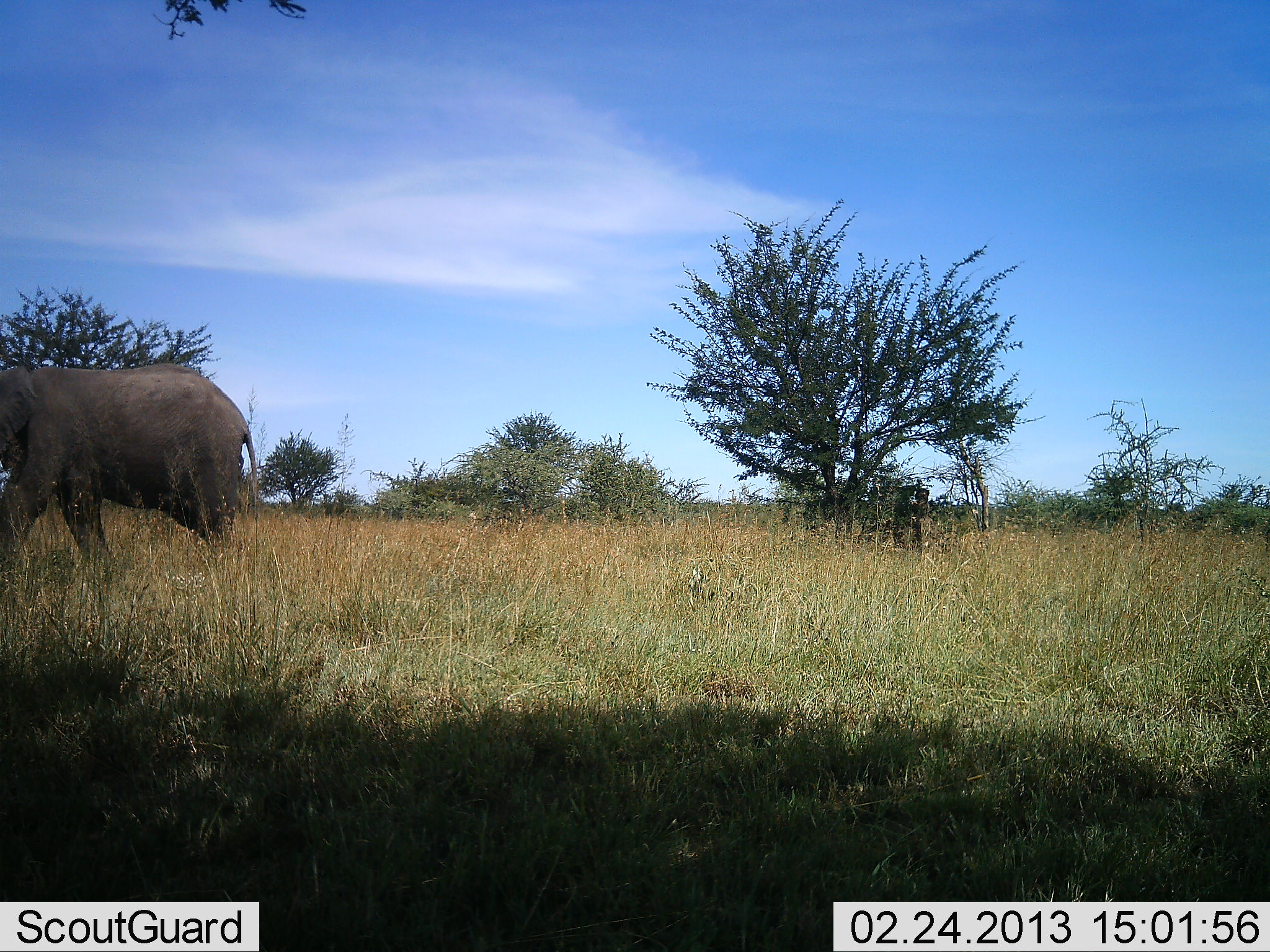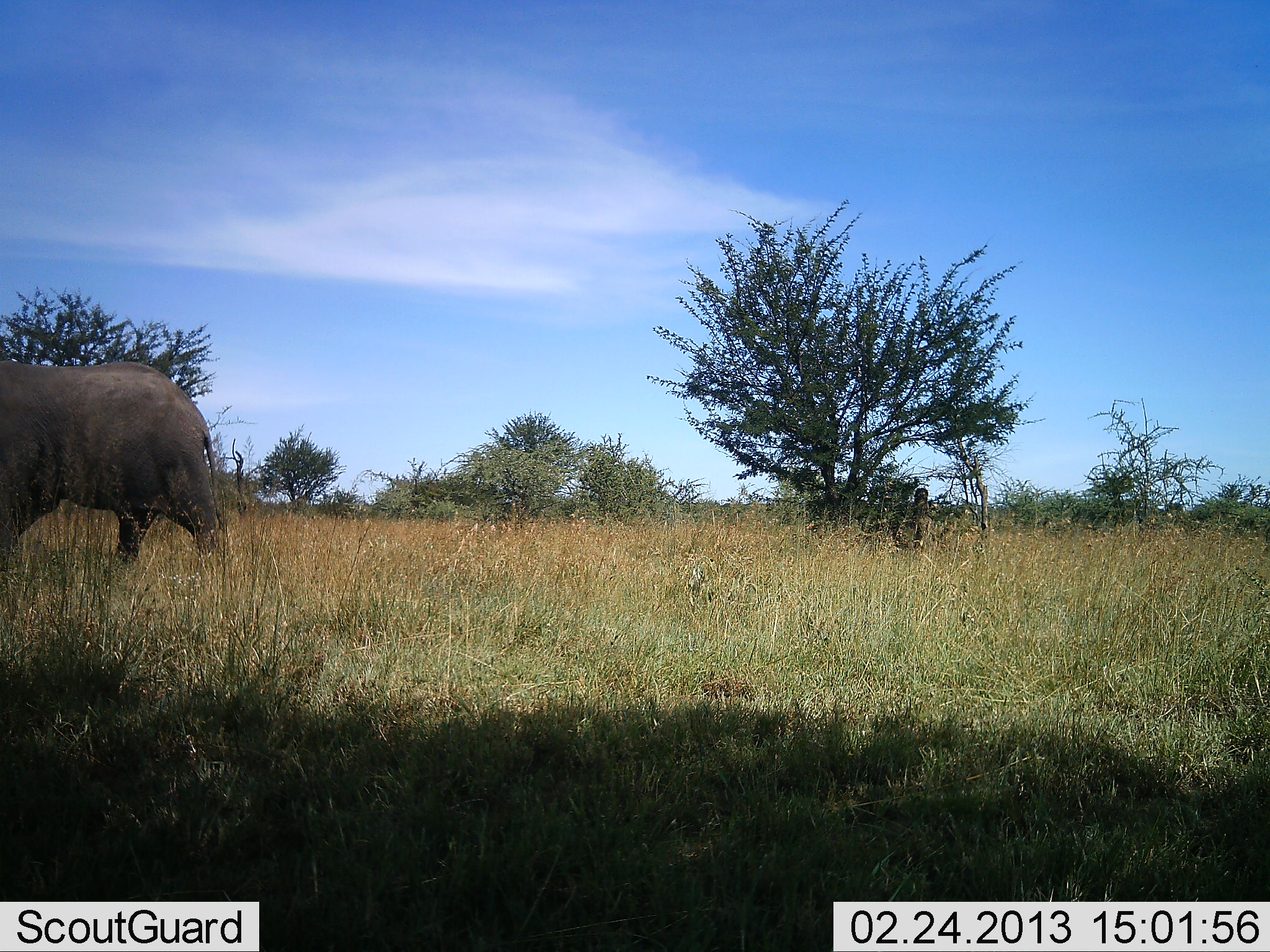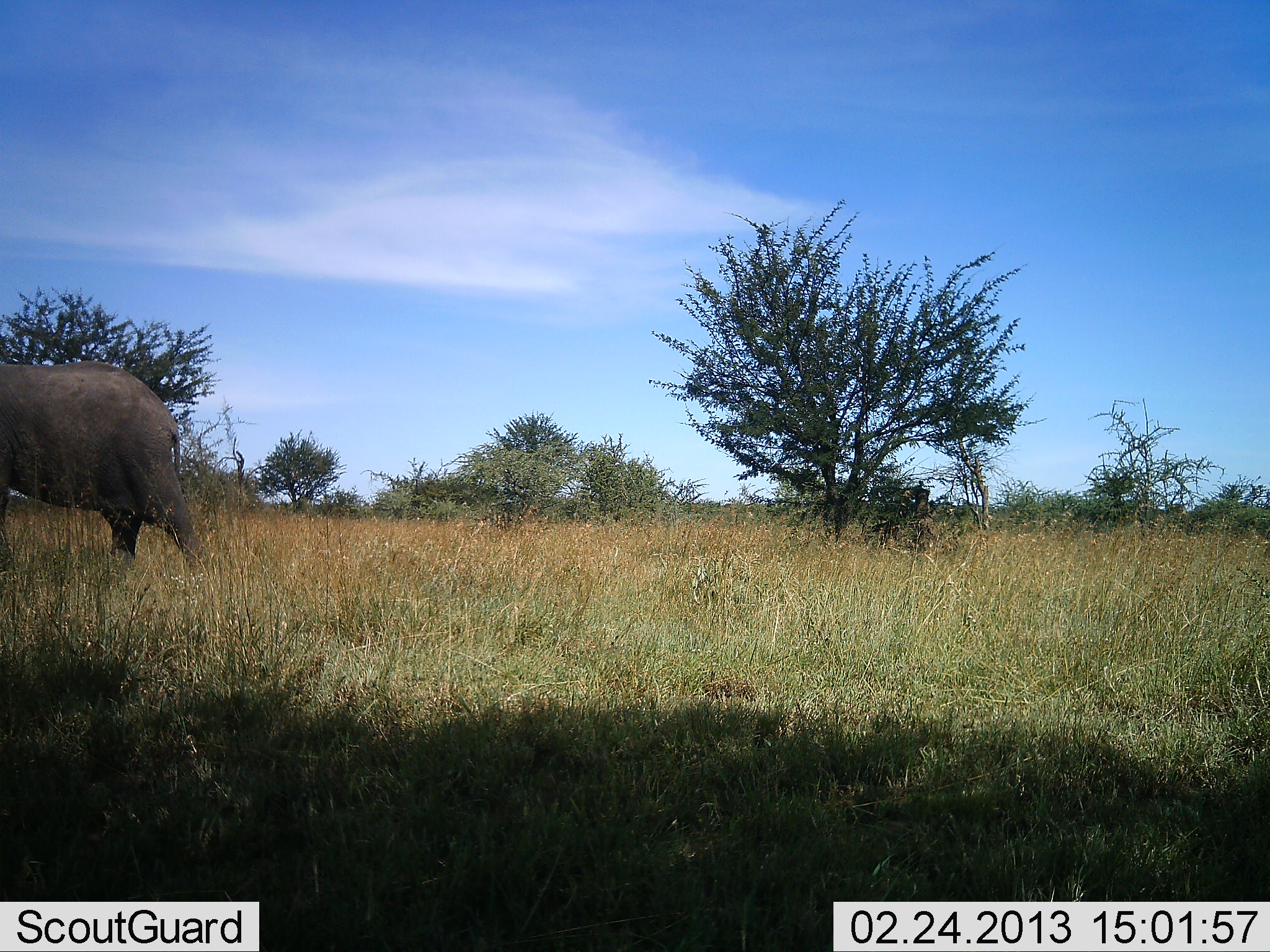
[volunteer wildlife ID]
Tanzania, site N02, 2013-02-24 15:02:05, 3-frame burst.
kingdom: Animalia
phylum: Chordata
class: Mammalia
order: Proboscidea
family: Elephantidae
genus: Loxodonta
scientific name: Loxodonta africana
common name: african bush elephant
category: elephant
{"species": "elephant (african bush elephant) (Loxodonta africana)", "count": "1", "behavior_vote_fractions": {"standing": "5%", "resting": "0%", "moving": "97%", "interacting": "0%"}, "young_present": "0%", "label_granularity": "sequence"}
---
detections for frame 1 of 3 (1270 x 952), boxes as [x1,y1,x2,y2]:
animal: [0,363,257,573]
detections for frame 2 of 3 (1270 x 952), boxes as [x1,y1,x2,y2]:
animal: [0,361,226,575]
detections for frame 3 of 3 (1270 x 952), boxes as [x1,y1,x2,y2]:
animal: [0,361,203,562]